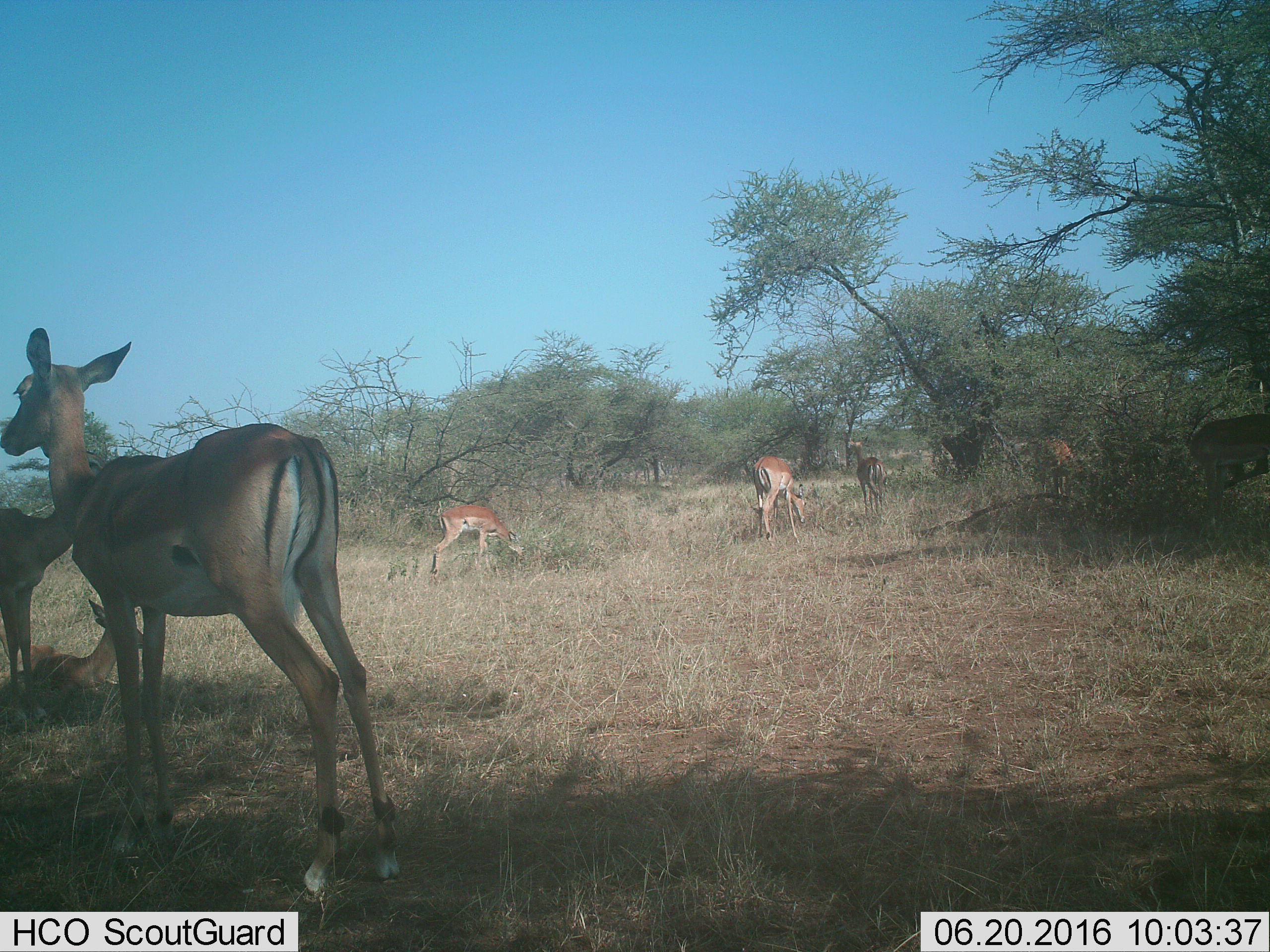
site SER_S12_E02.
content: unidentified animal